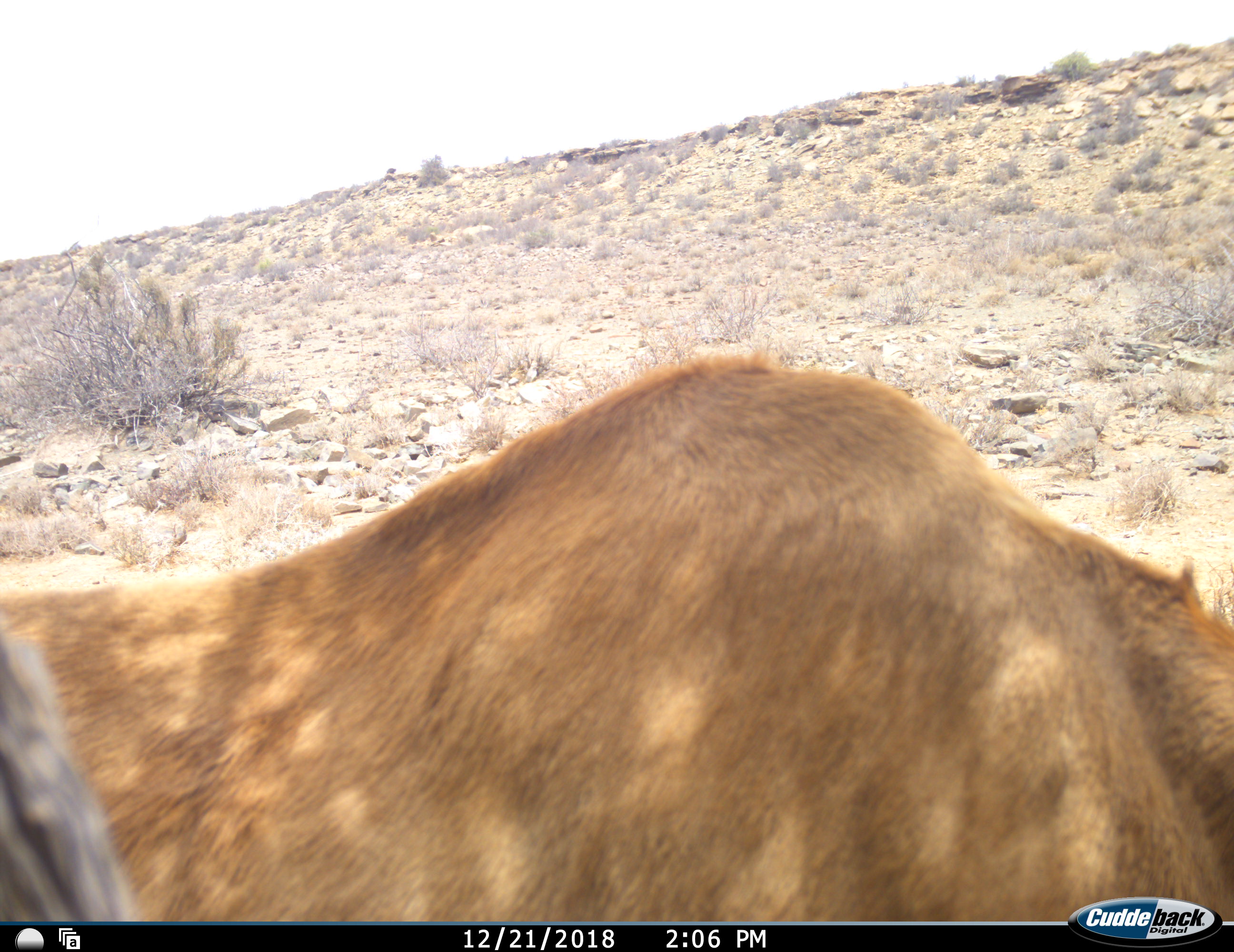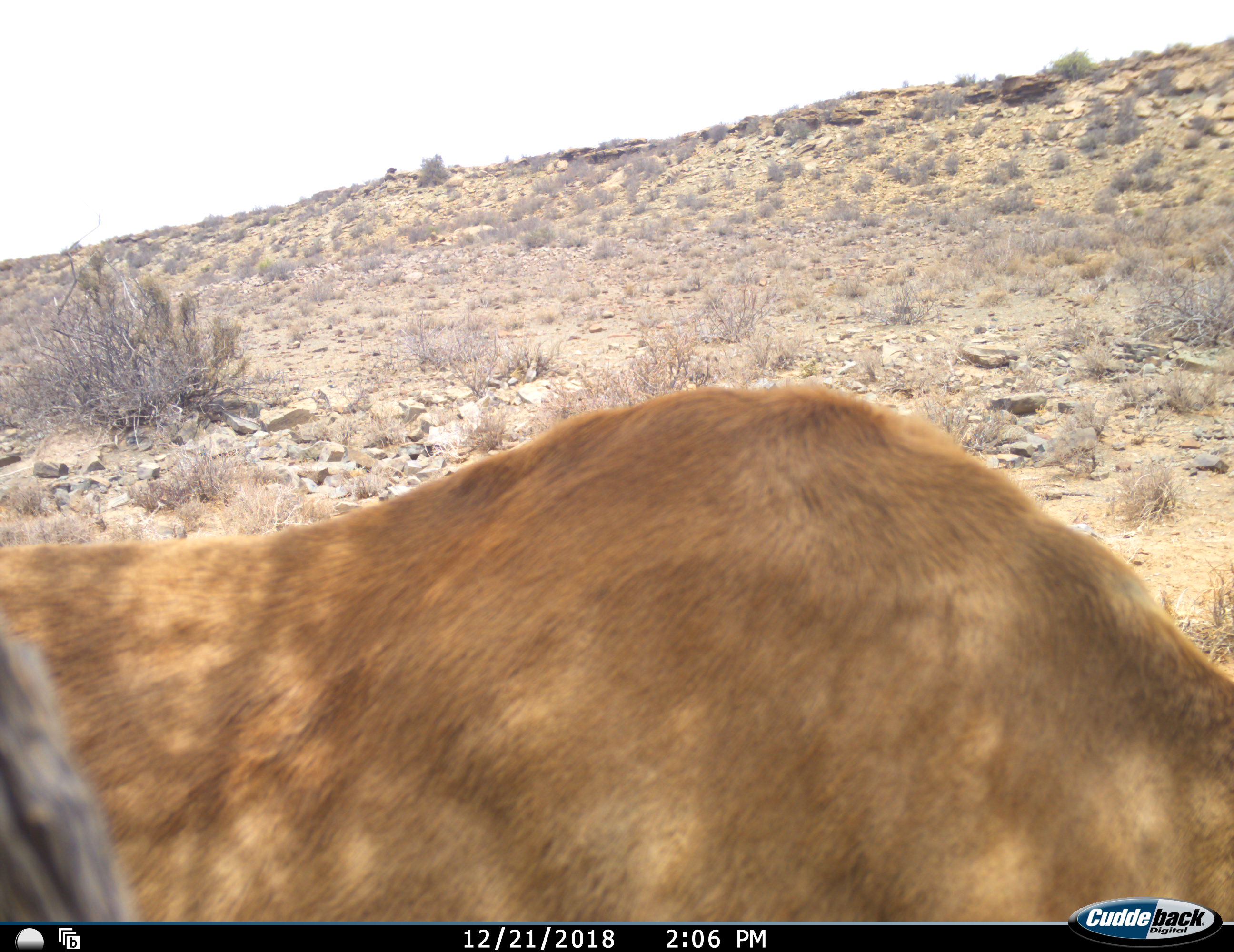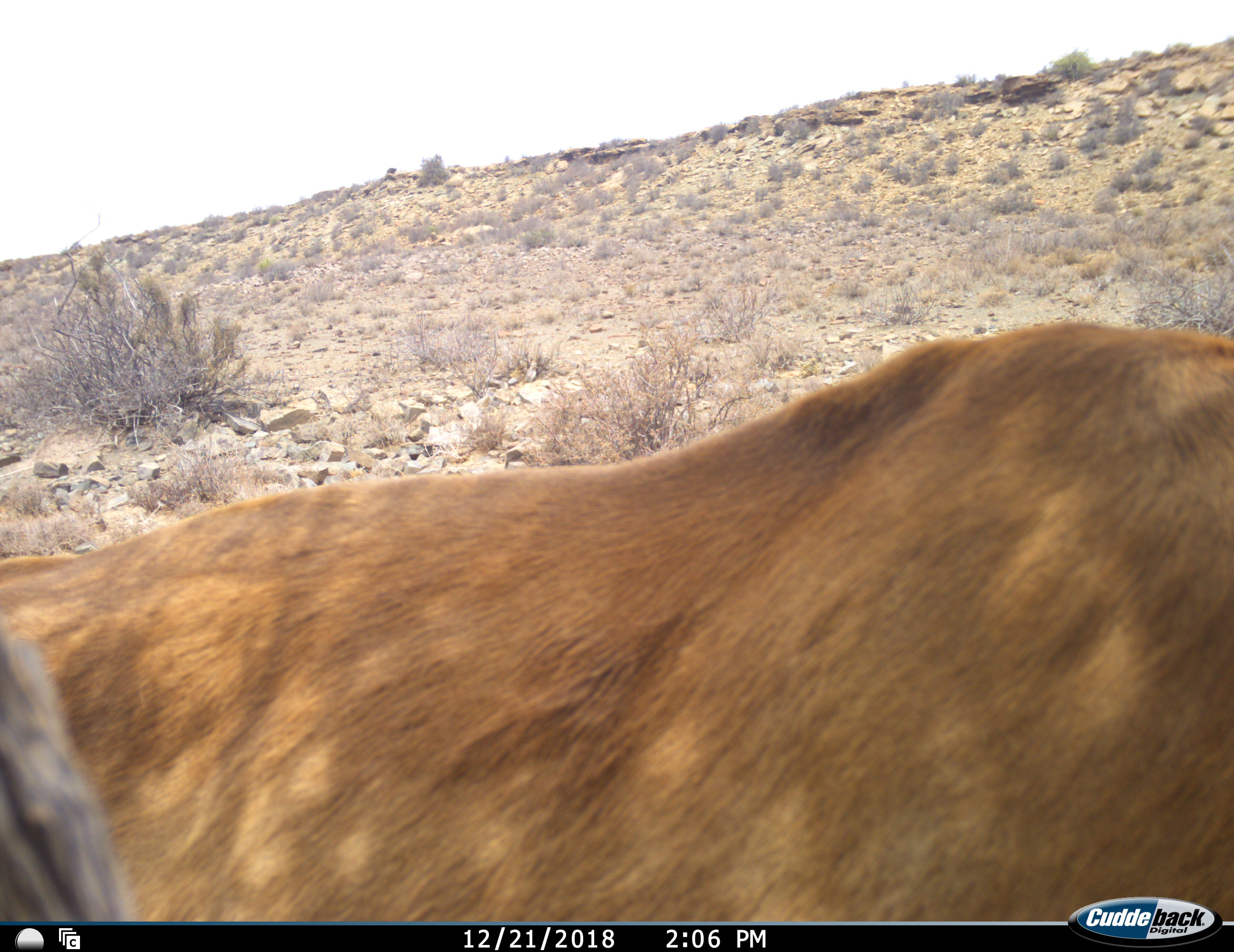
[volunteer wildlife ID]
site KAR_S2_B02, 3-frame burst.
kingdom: Animalia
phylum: Chordata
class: Mammalia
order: Artiodactyla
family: Bovidae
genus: Alcelaphus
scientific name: Alcelaphus buselaphus caama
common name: red hartebeest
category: hartebeestred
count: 1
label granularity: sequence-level